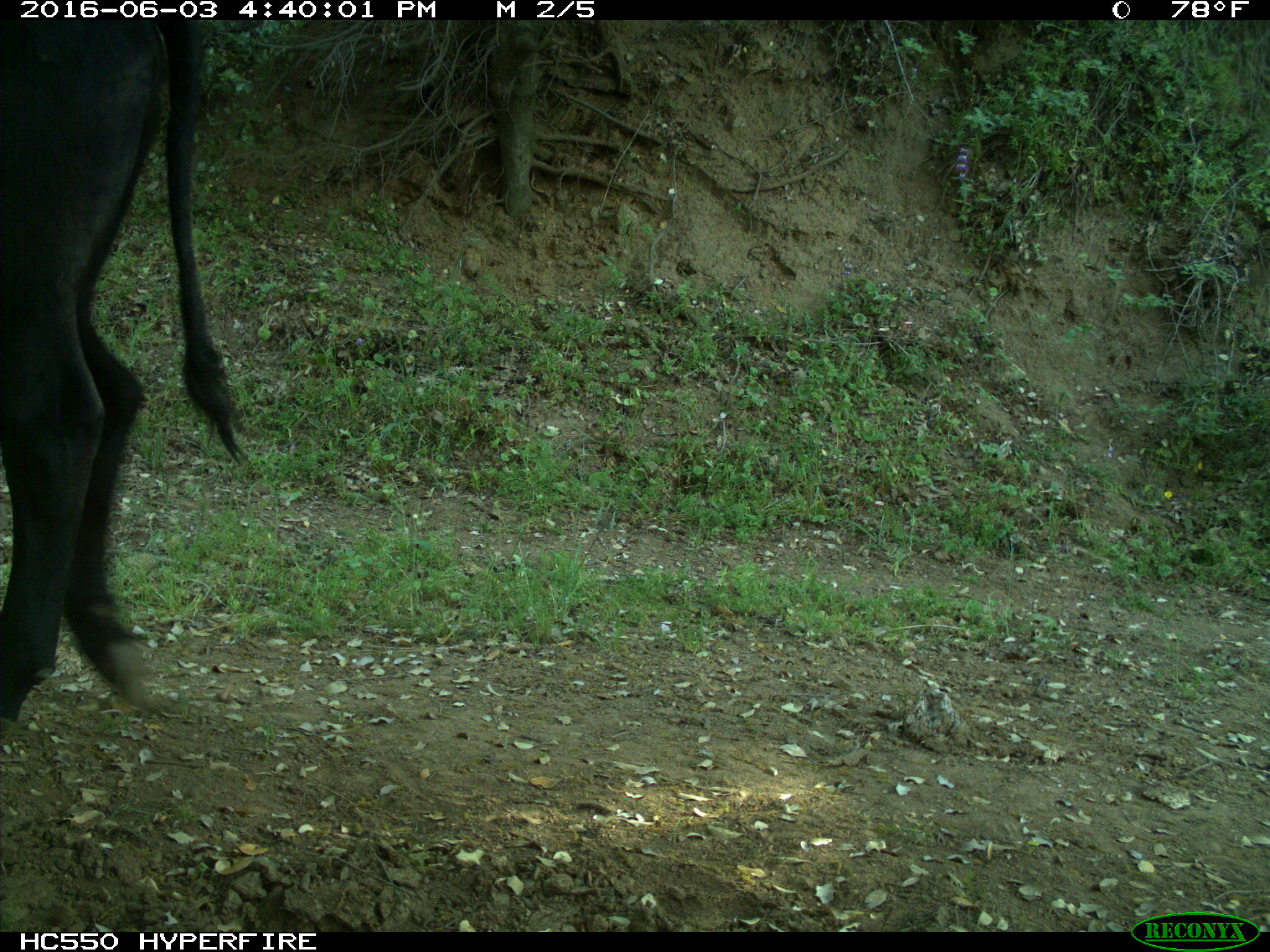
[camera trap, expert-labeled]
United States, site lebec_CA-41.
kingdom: Animalia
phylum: Chordata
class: Mammalia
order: Artiodactyla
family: Bovidae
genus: Bos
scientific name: Bos taurus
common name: domestic cow